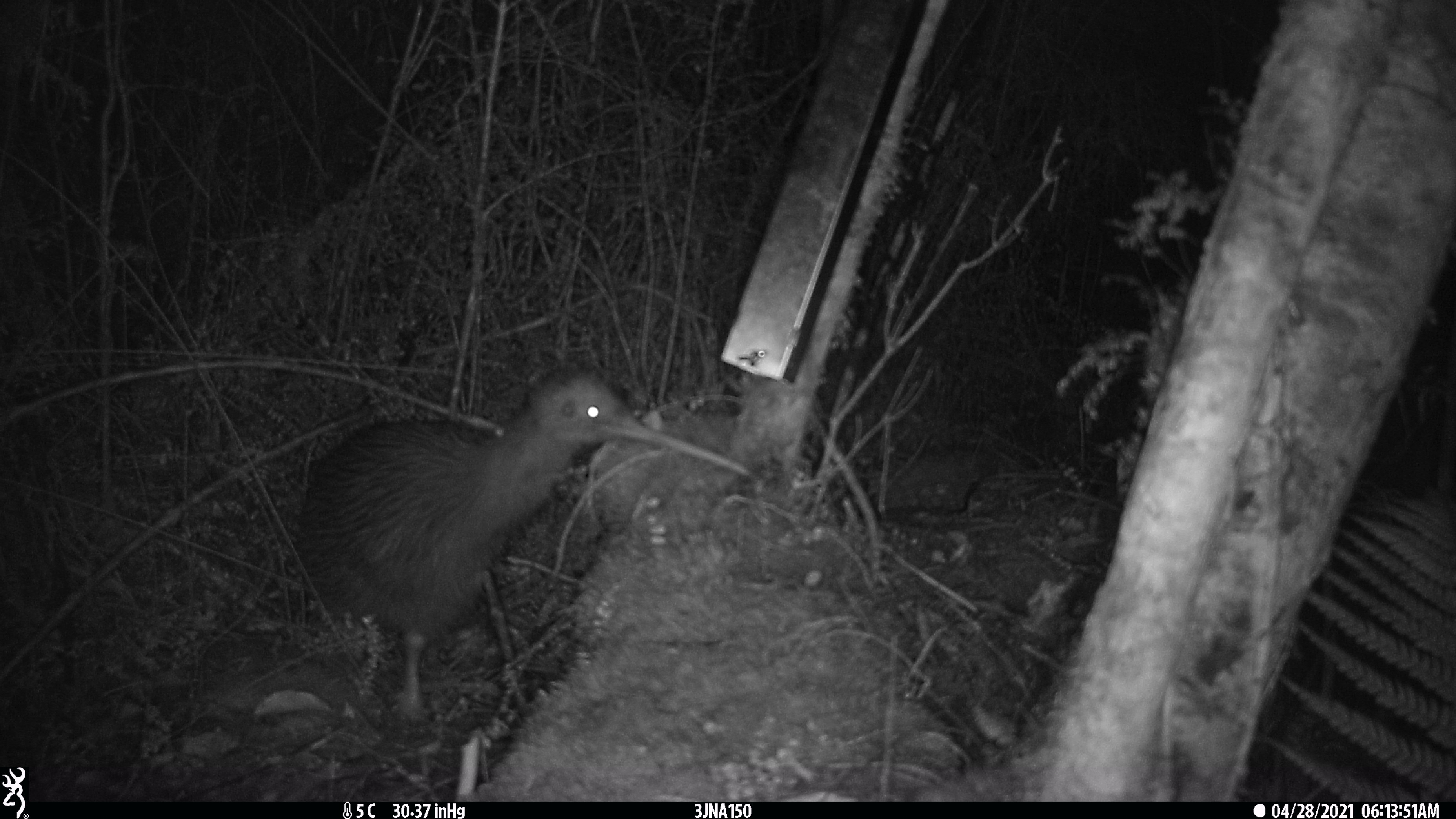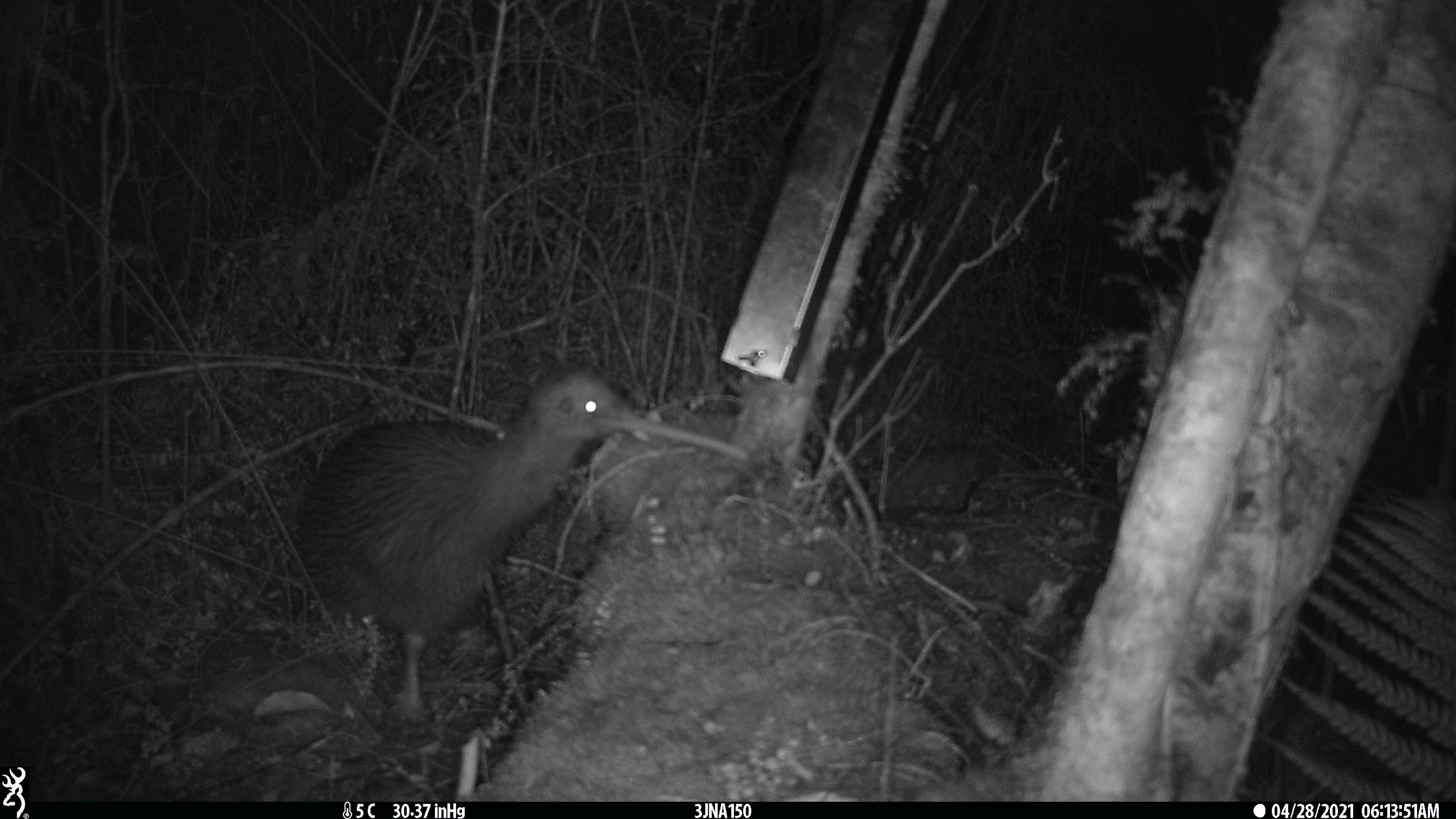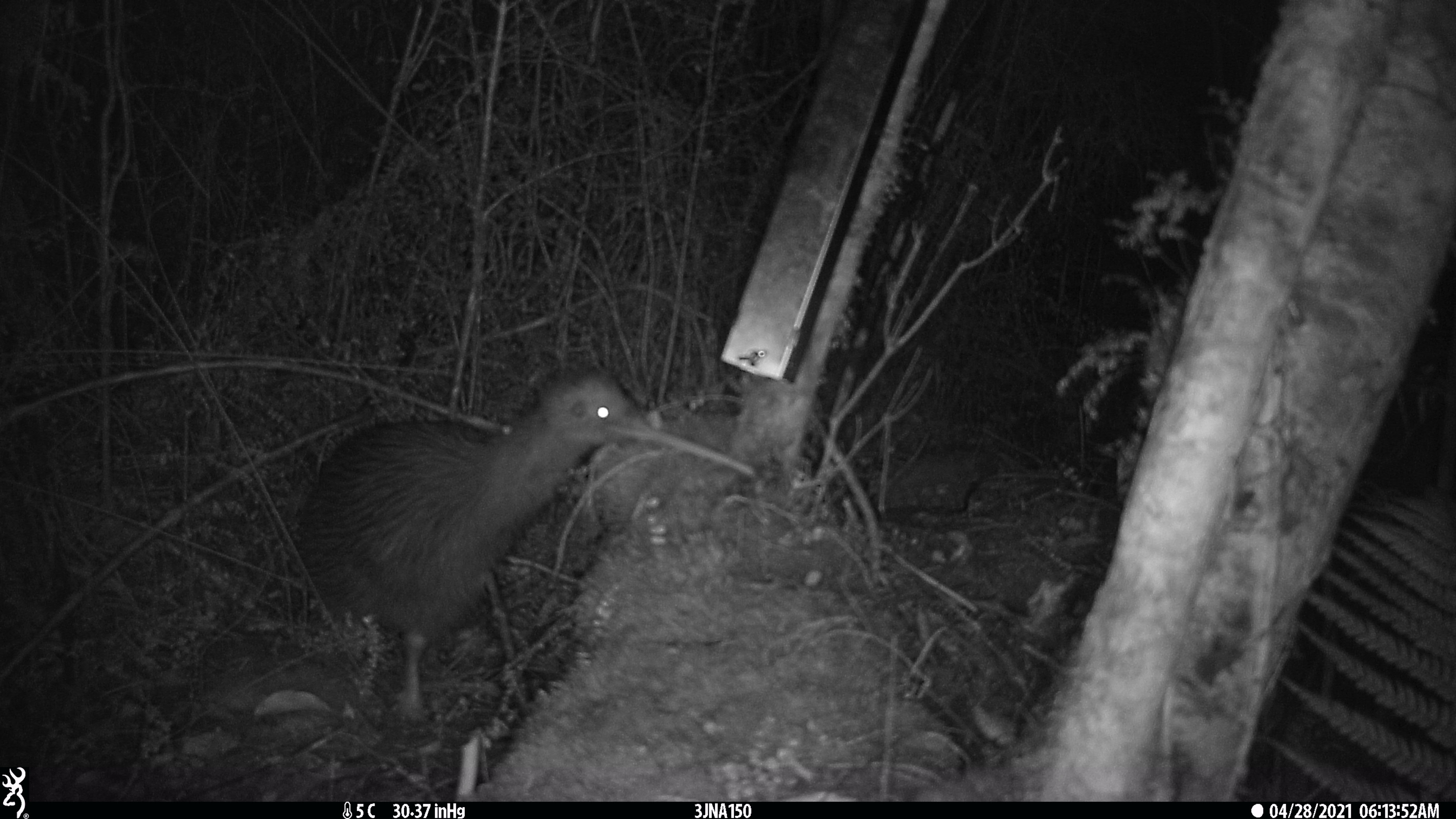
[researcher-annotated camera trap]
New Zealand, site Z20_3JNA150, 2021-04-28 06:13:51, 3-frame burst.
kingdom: Animalia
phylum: Chordata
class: Aves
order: Apterygiformes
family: Apterygidae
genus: Apteryx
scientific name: Apteryx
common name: kiwi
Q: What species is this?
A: Kiwi (Apteryx).